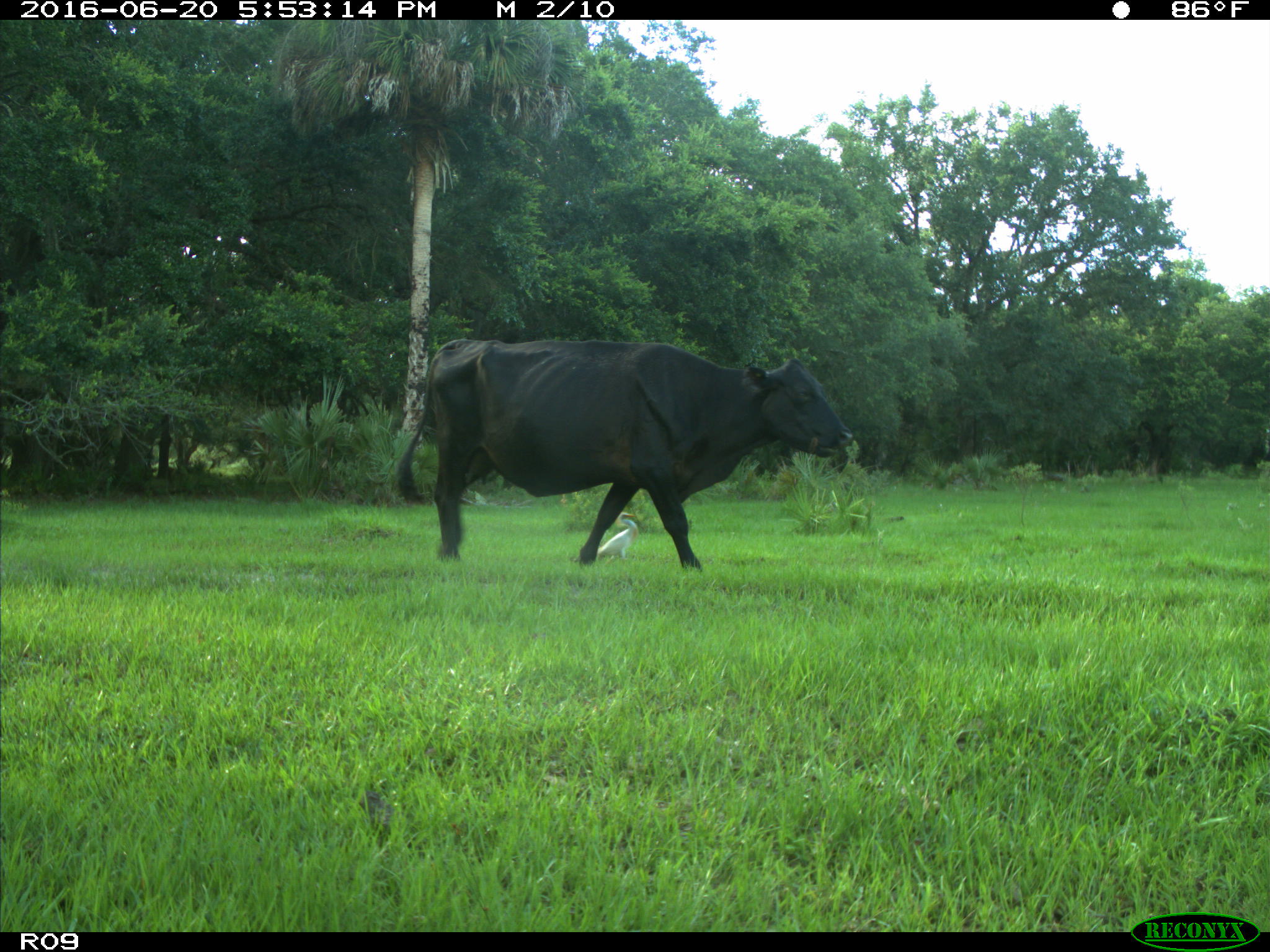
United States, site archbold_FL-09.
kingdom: Animalia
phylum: Chordata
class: Mammalia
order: Artiodactyla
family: Bovidae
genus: Bos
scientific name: Bos taurus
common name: domestic cow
Bos taurus (domestic cow).